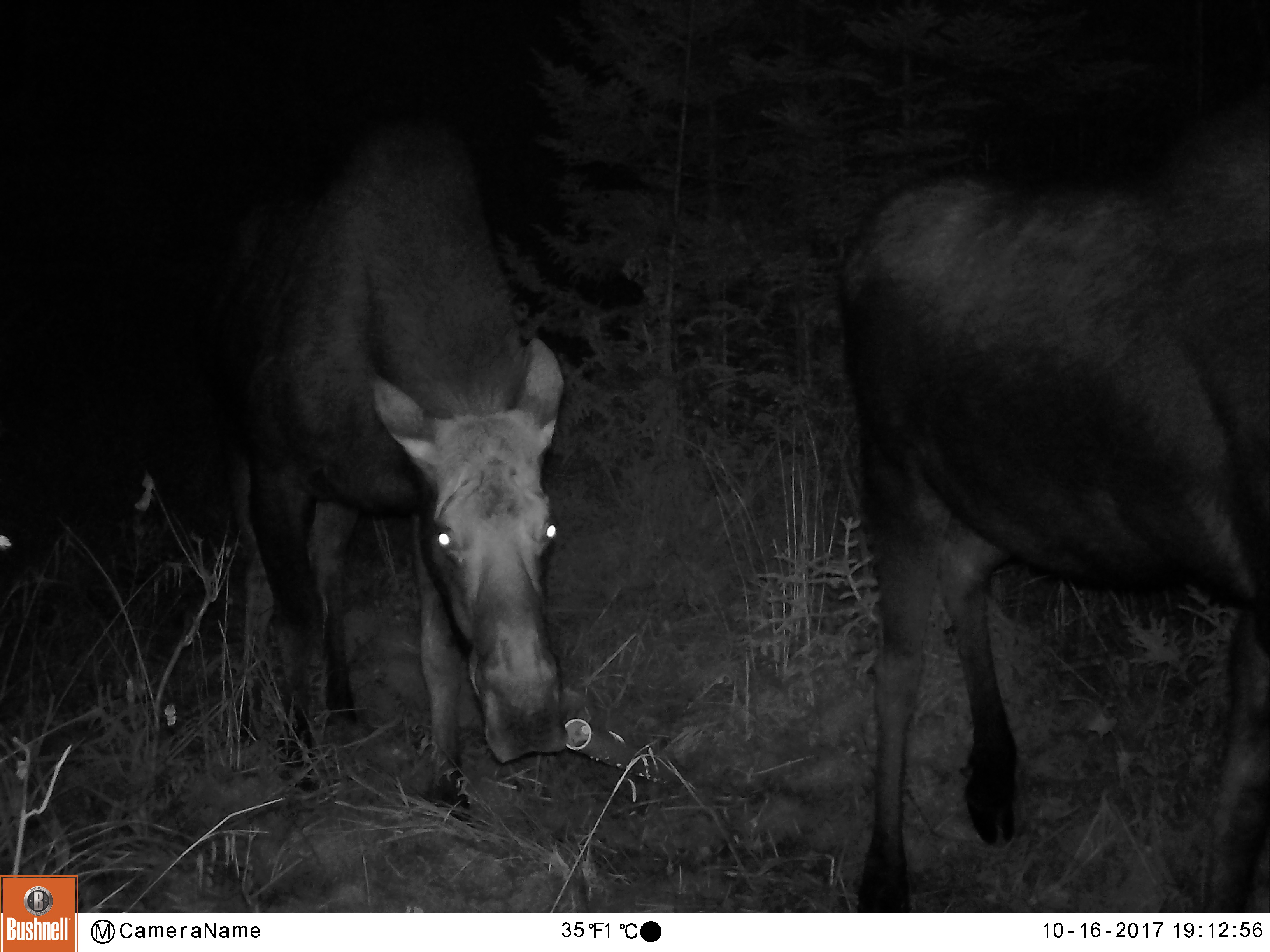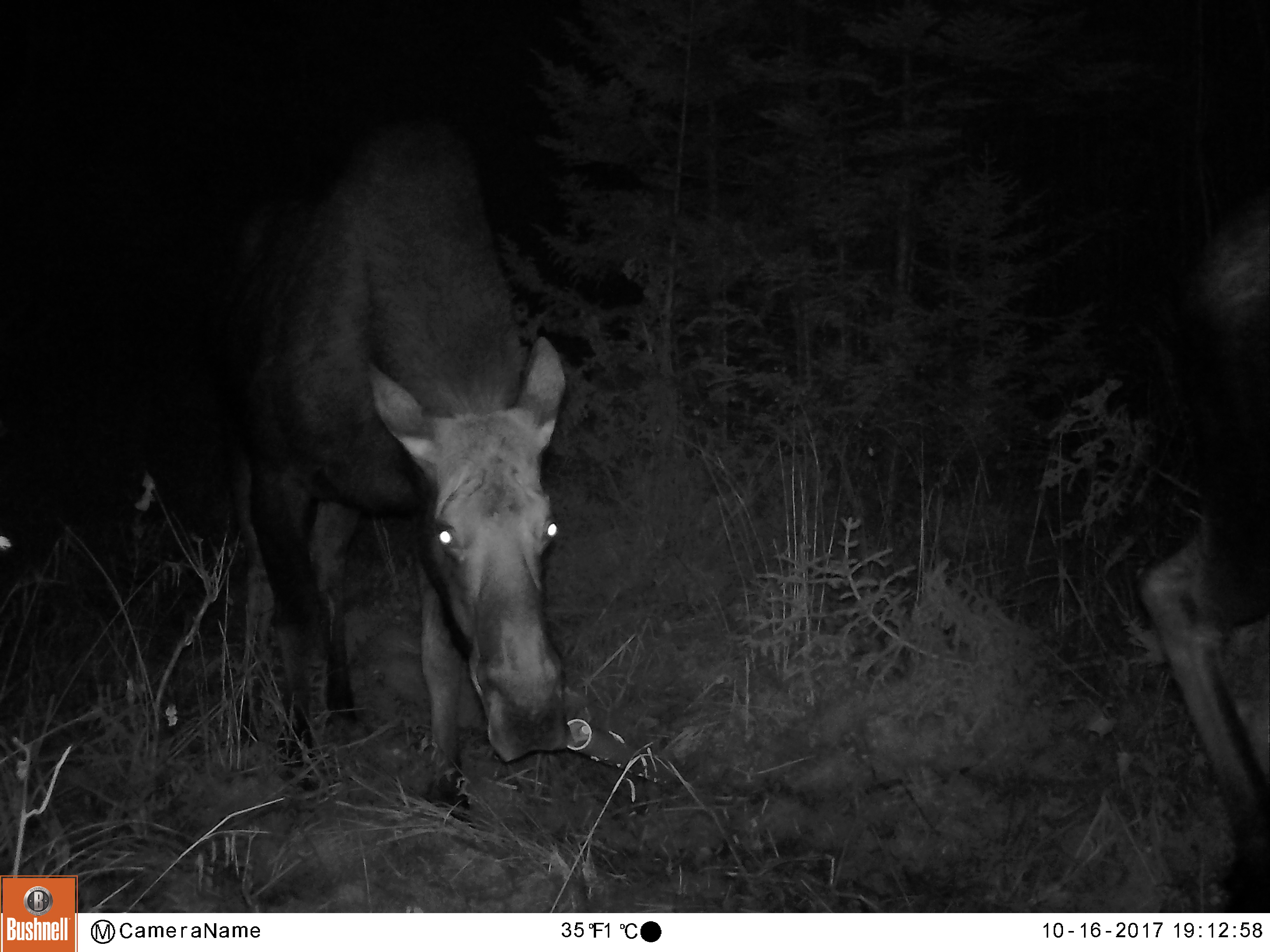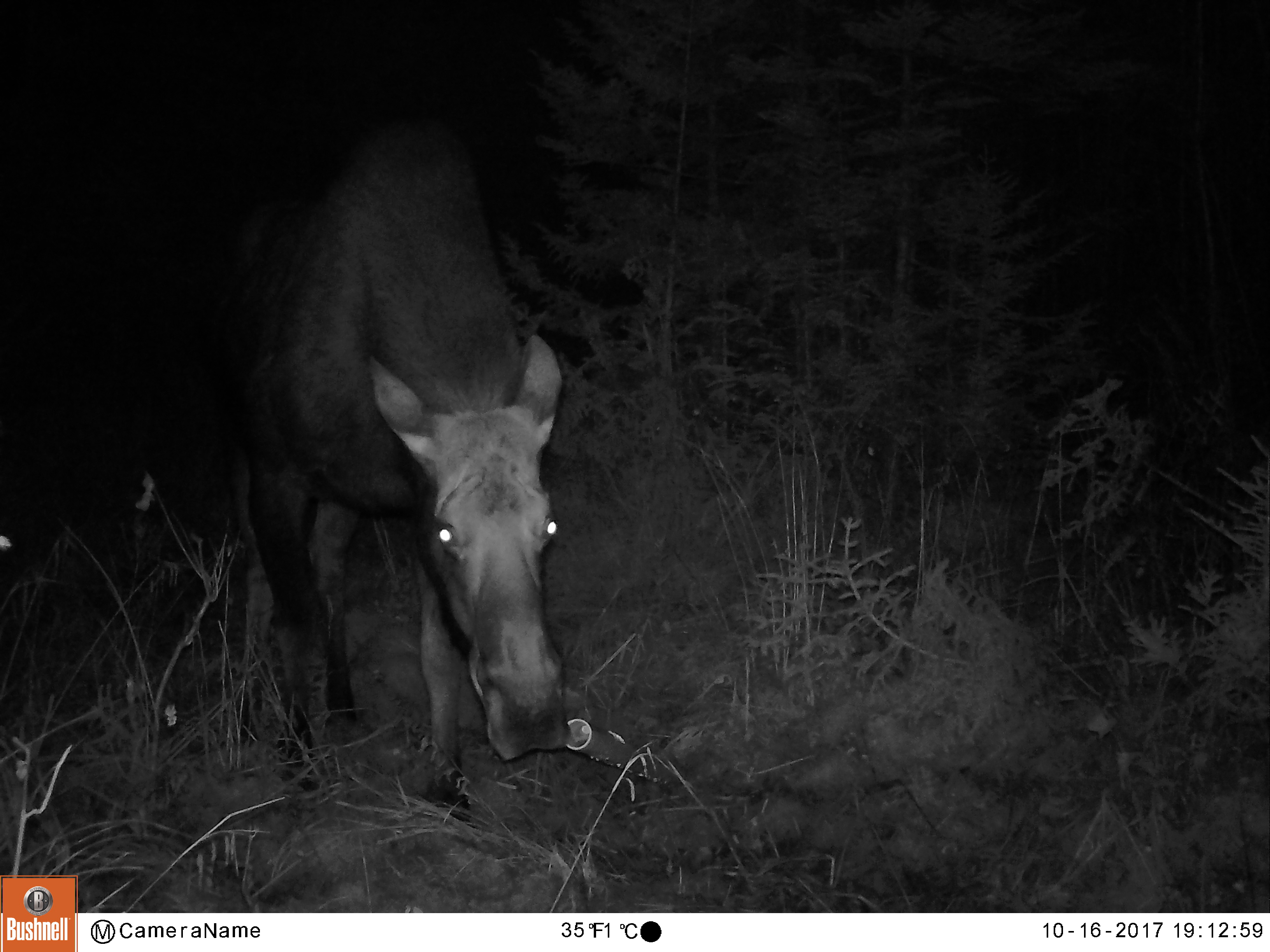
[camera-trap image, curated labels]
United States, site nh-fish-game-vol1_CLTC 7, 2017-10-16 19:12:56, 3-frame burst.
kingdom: Animalia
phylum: Chordata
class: Mammalia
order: Artiodactyla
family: Cervidae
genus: Alces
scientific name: Alces alces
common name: moose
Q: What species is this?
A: Moose (Alces alces).